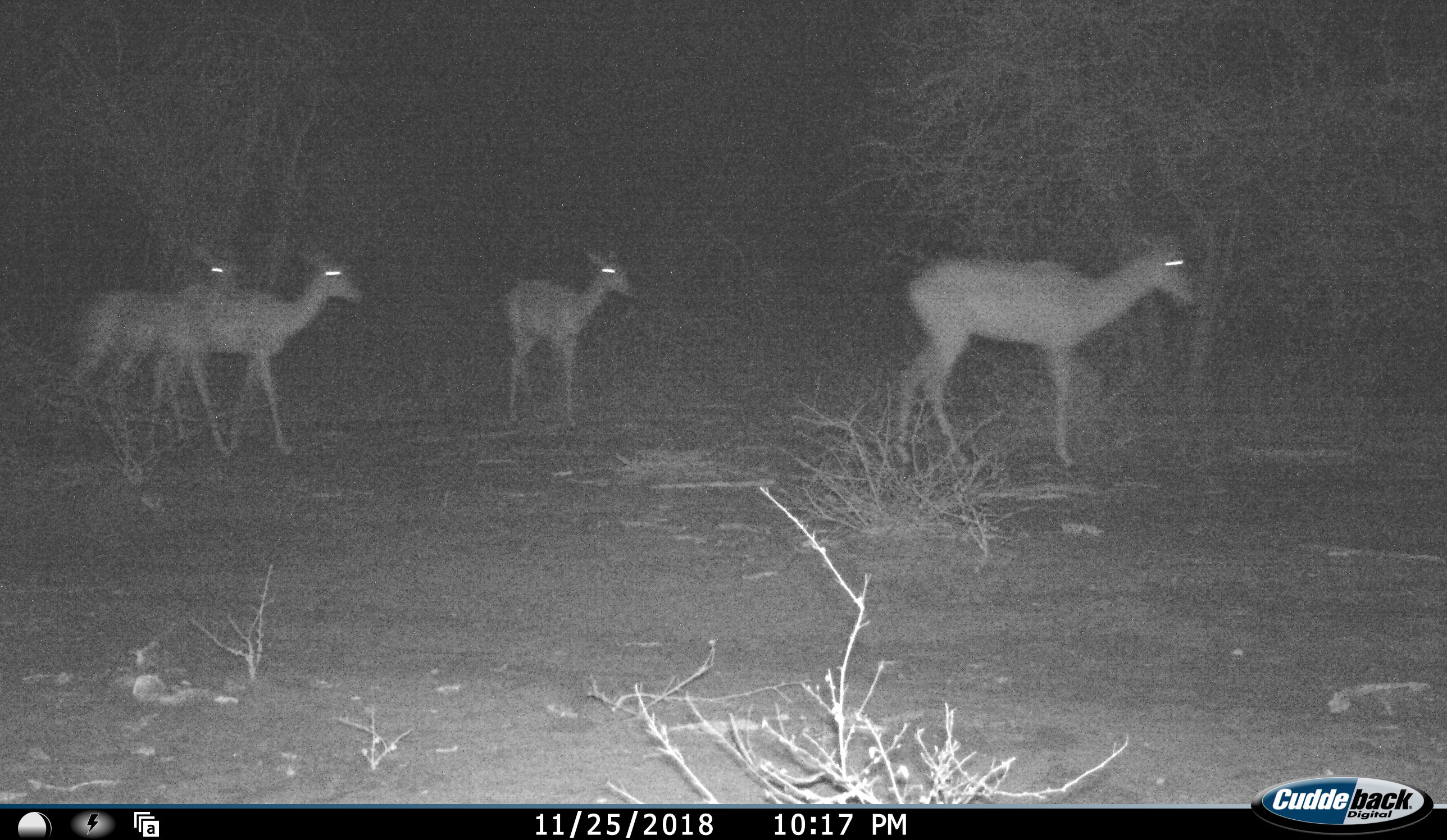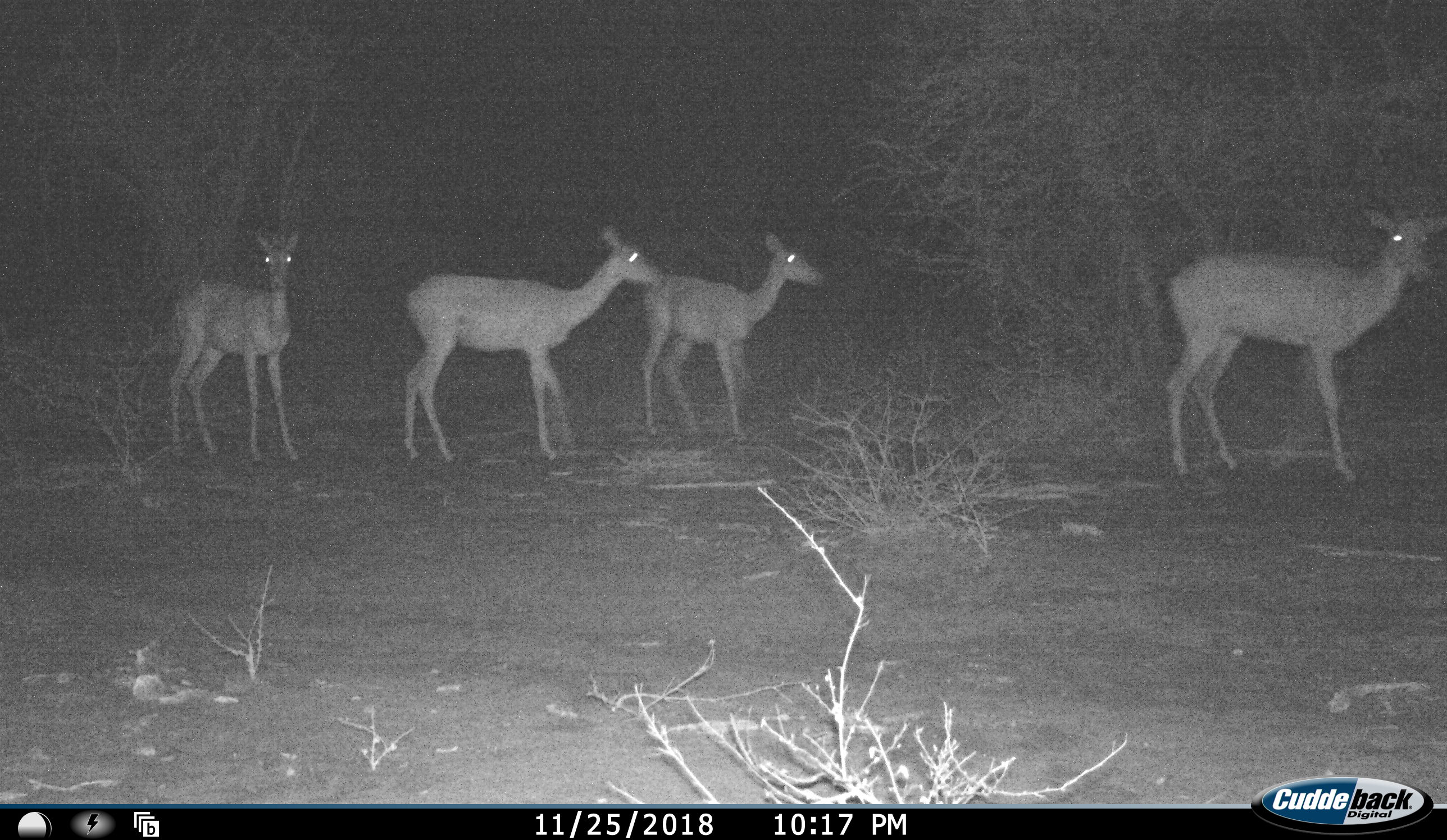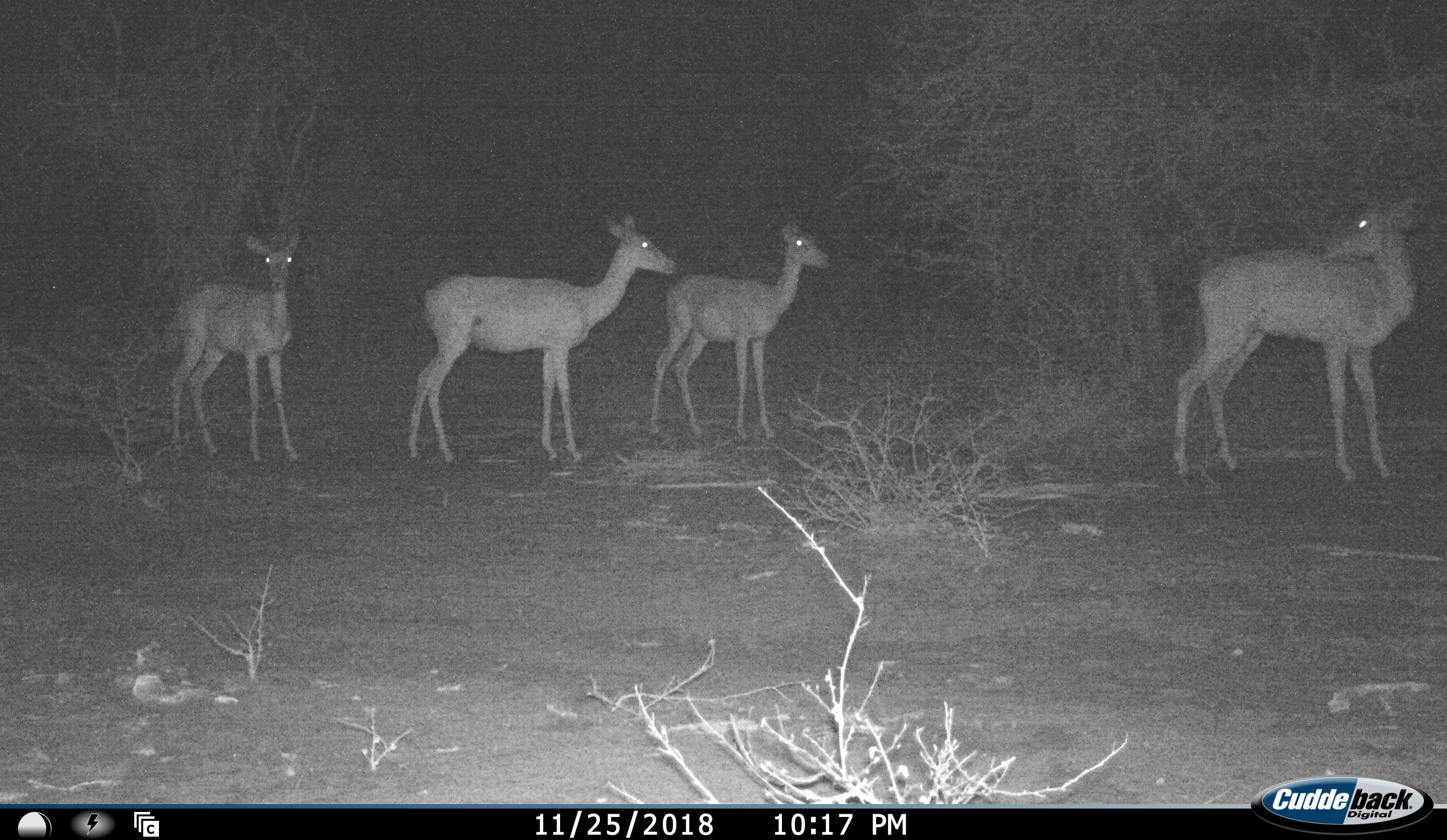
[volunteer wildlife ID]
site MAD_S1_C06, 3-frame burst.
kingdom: Animalia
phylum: Chordata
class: Mammalia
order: Artiodactyla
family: Bovidae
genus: Aepyceros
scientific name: Aepyceros melampus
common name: impala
Impala (Aepyceros melampus), count 4. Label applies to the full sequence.